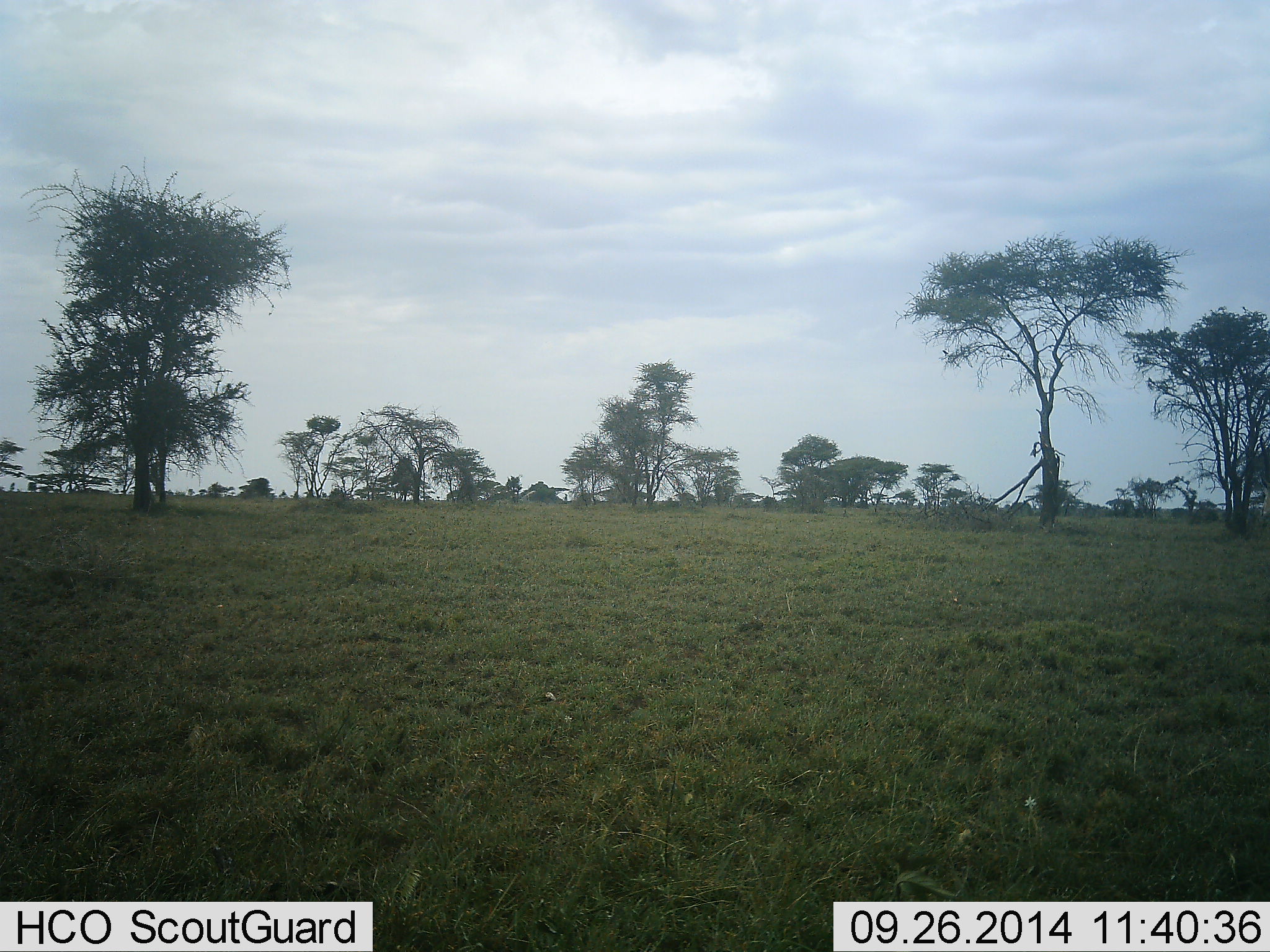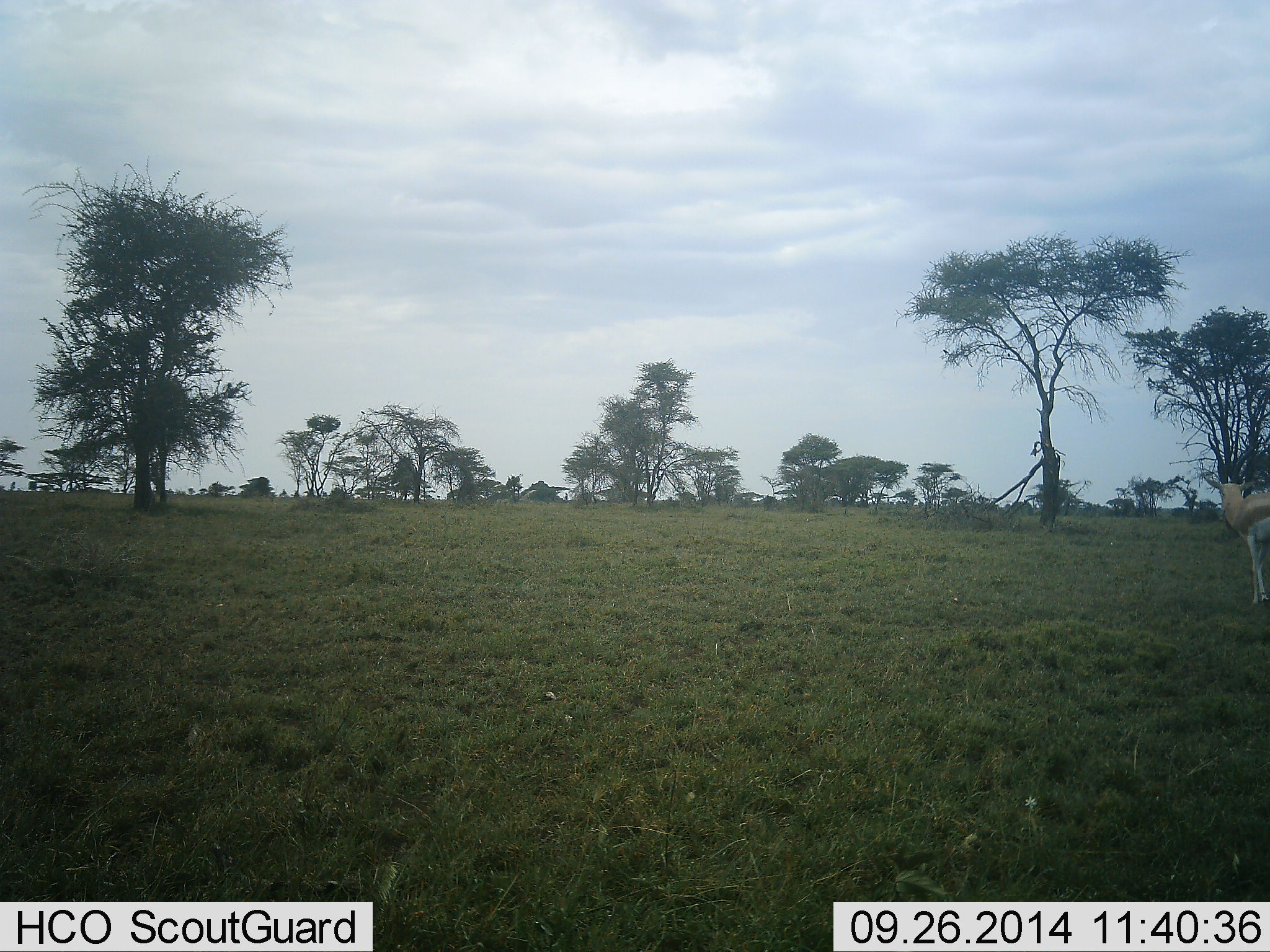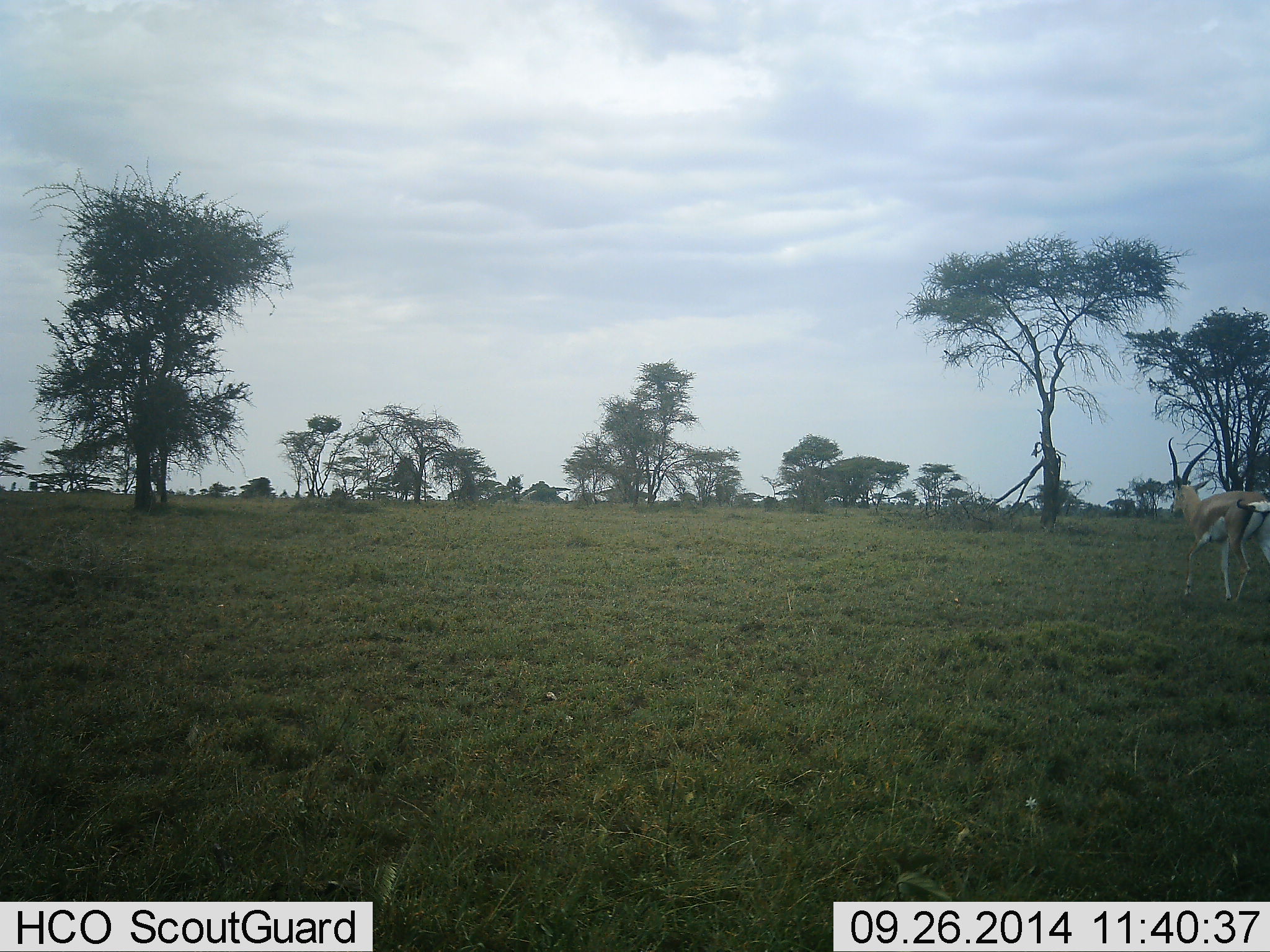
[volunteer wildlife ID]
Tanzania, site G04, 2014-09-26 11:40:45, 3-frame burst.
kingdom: Animalia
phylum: Chordata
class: Mammalia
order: Artiodactyla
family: Bovidae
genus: Eudorcas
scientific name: Eudorcas thomsonii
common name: thomson's gazelle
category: gazellethomsons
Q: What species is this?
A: Gazellethomsons (thomson's gazelle) (Eudorcas thomsonii).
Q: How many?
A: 1.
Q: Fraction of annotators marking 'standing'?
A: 0%.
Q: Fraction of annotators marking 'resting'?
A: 0%.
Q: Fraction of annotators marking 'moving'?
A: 100%.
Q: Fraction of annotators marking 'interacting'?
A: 0%.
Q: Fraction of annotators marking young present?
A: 0%.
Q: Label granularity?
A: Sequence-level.